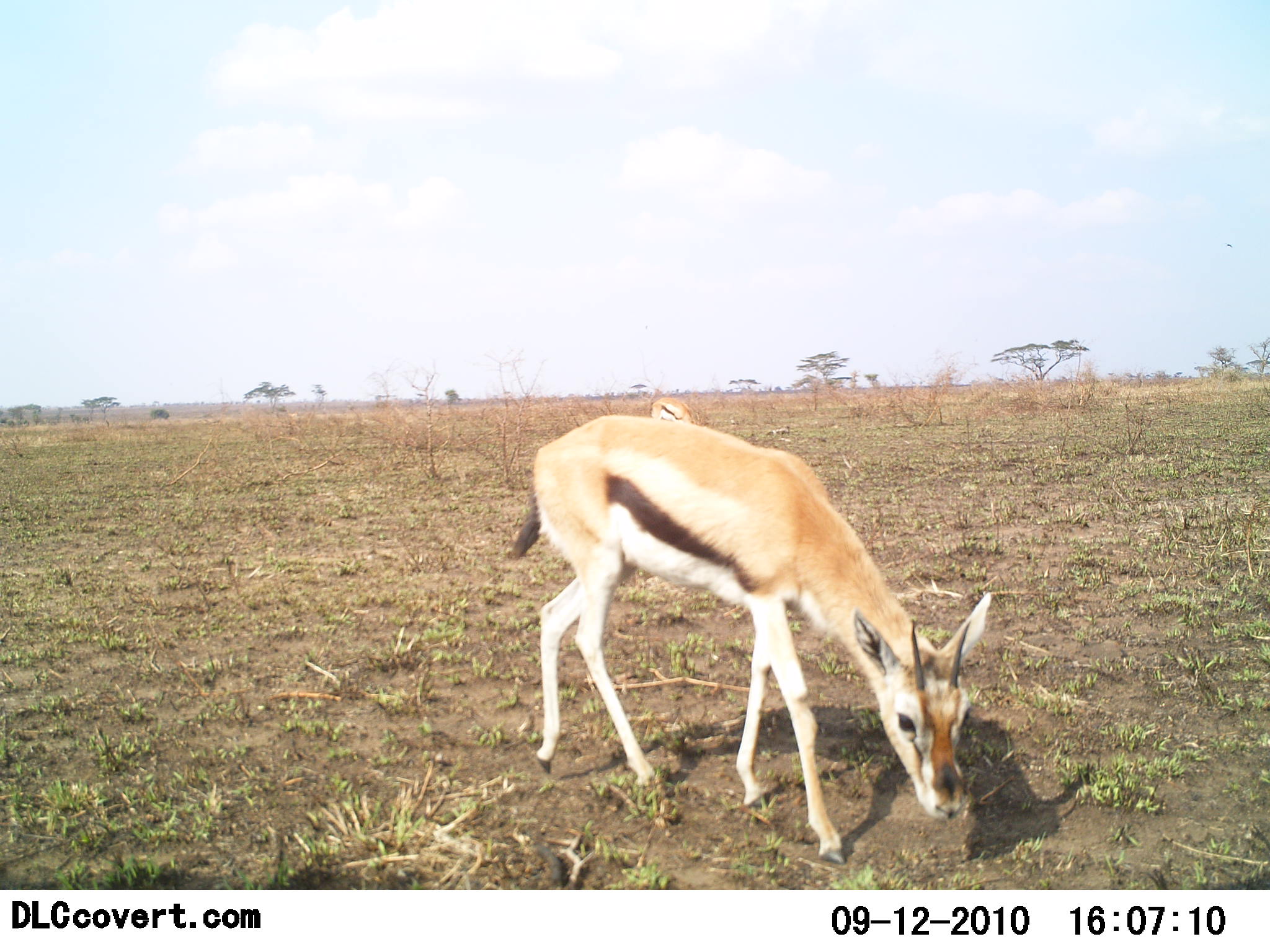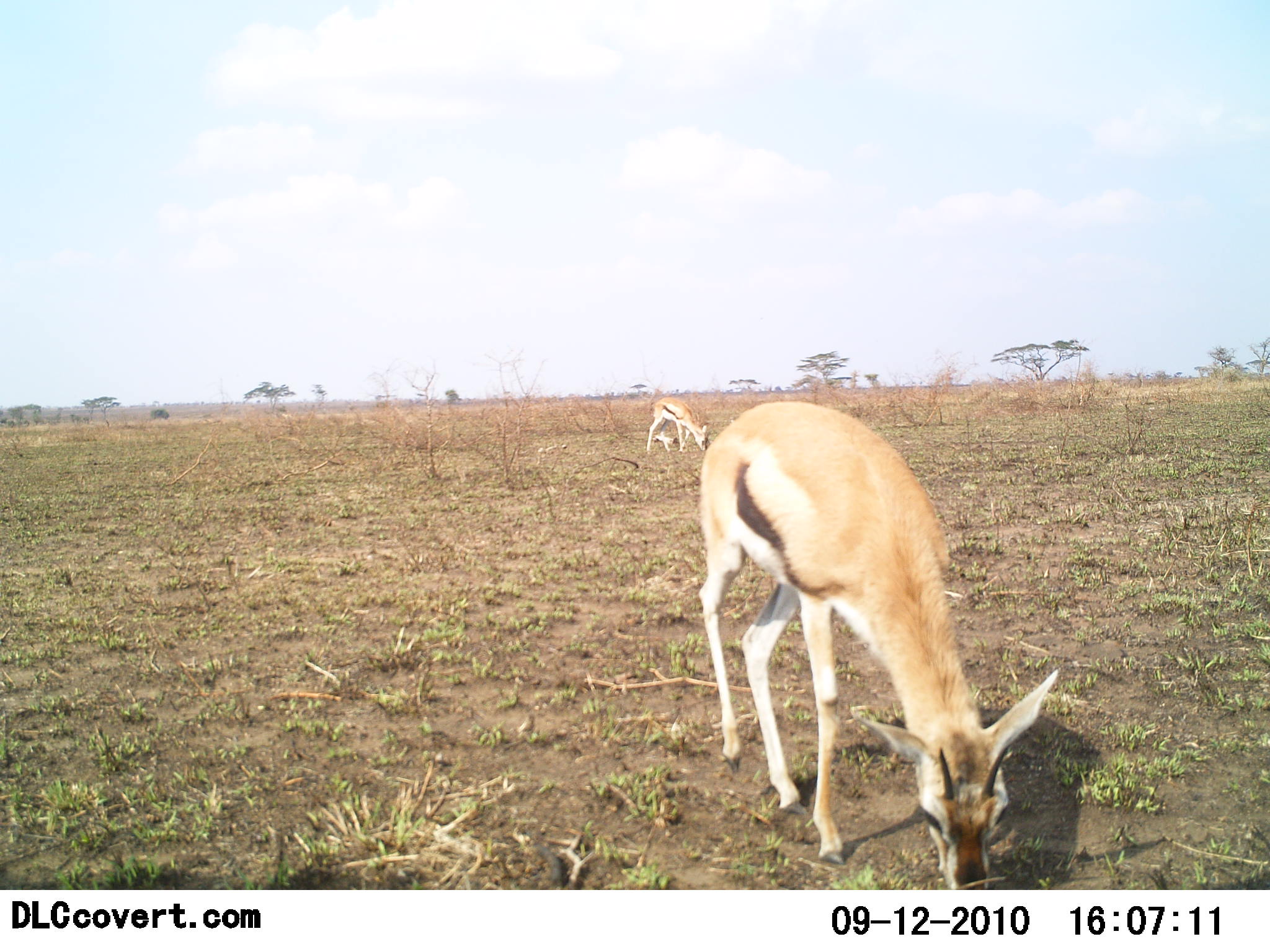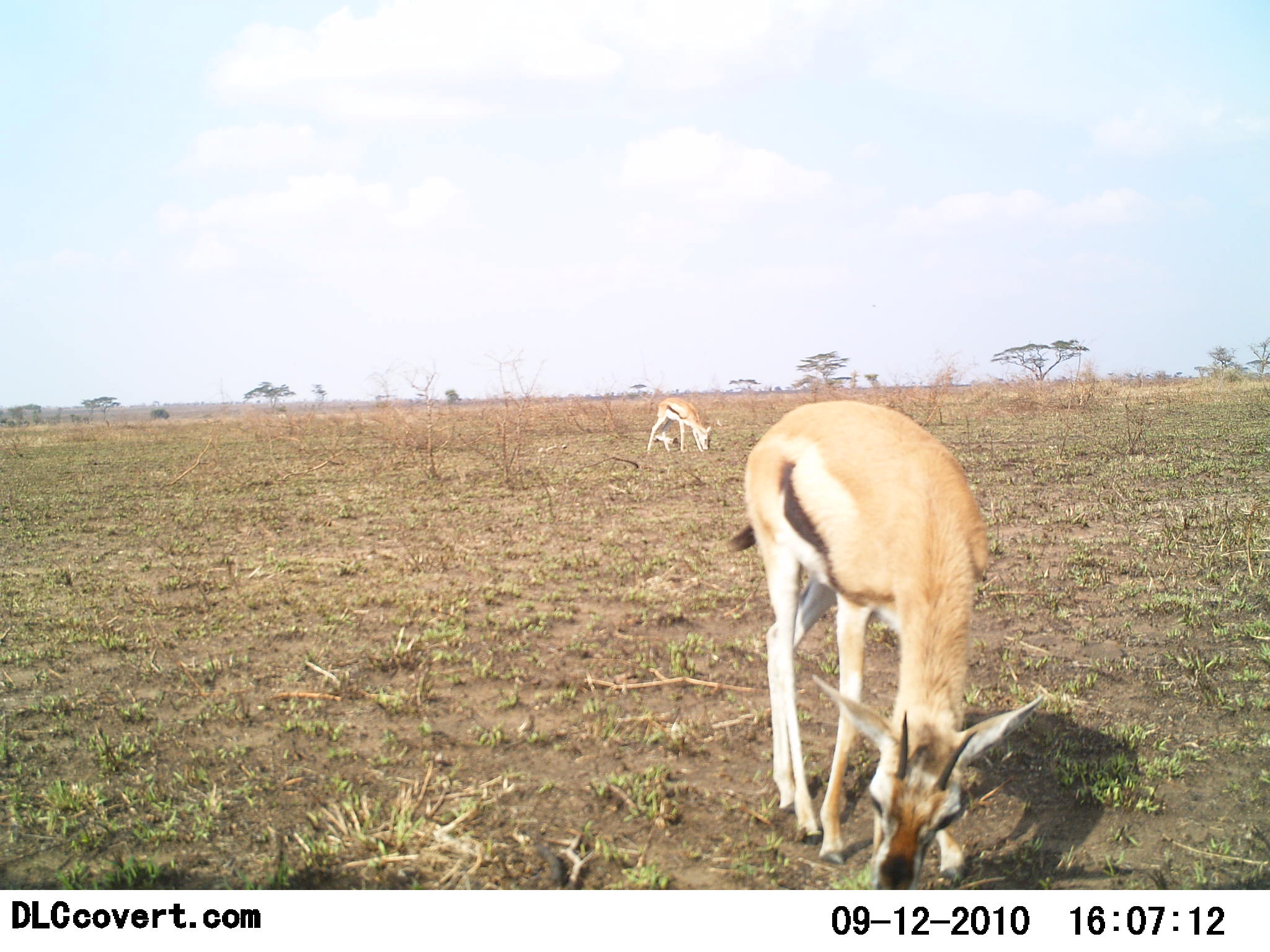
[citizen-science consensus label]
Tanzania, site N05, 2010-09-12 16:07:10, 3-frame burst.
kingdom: Animalia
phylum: Chordata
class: Mammalia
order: Artiodactyla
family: Bovidae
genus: Eudorcas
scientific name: Eudorcas thomsonii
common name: thomson's gazelle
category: gazellethomsons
Gazellethomsons (thomson's gazelle) (Eudorcas thomsonii), count 2. Behavior (volunteer vote fractions): standing 13%, resting 13%, moving 13%, interacting 0%. Young present (vote fraction): 20%. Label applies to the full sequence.